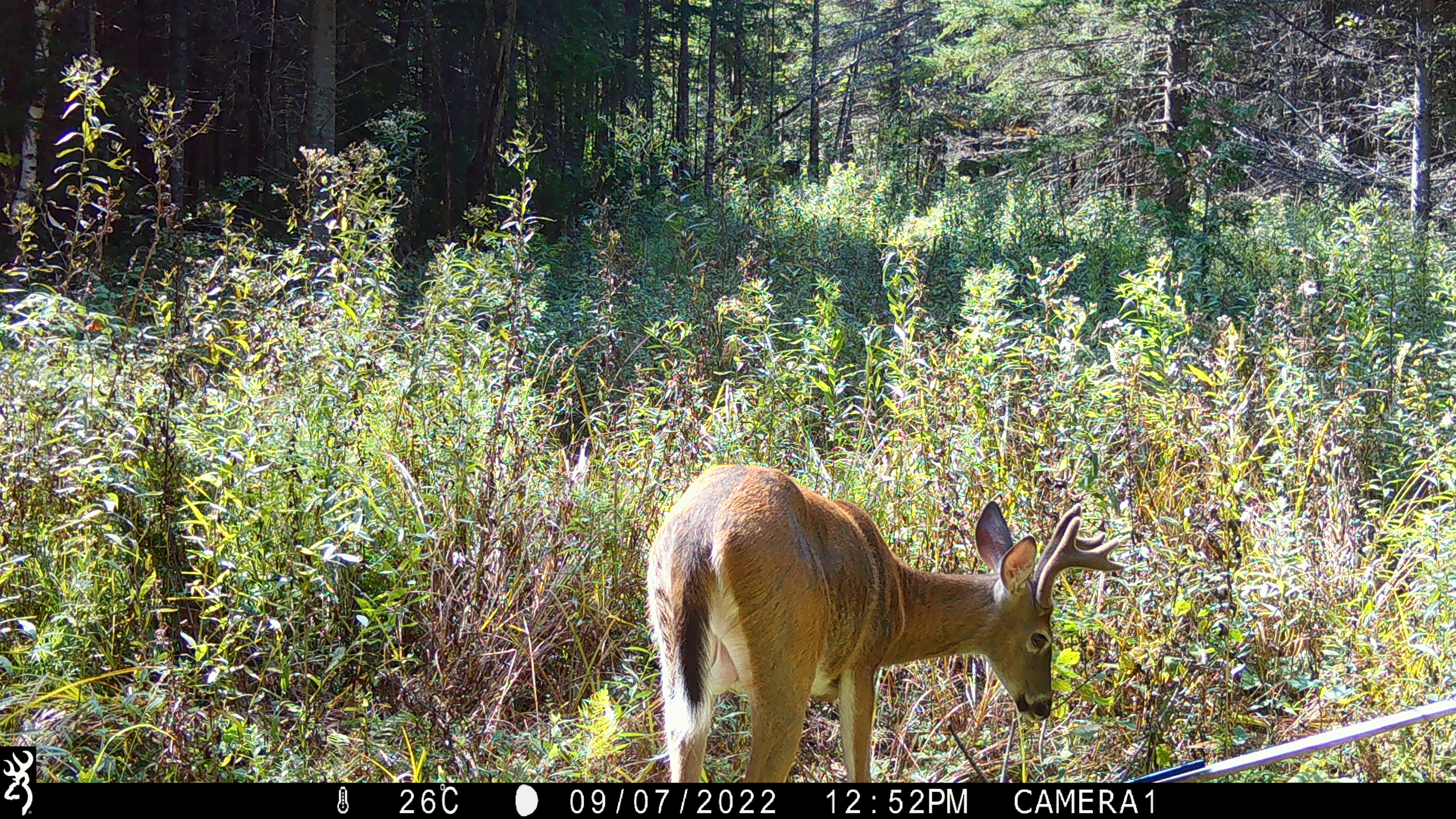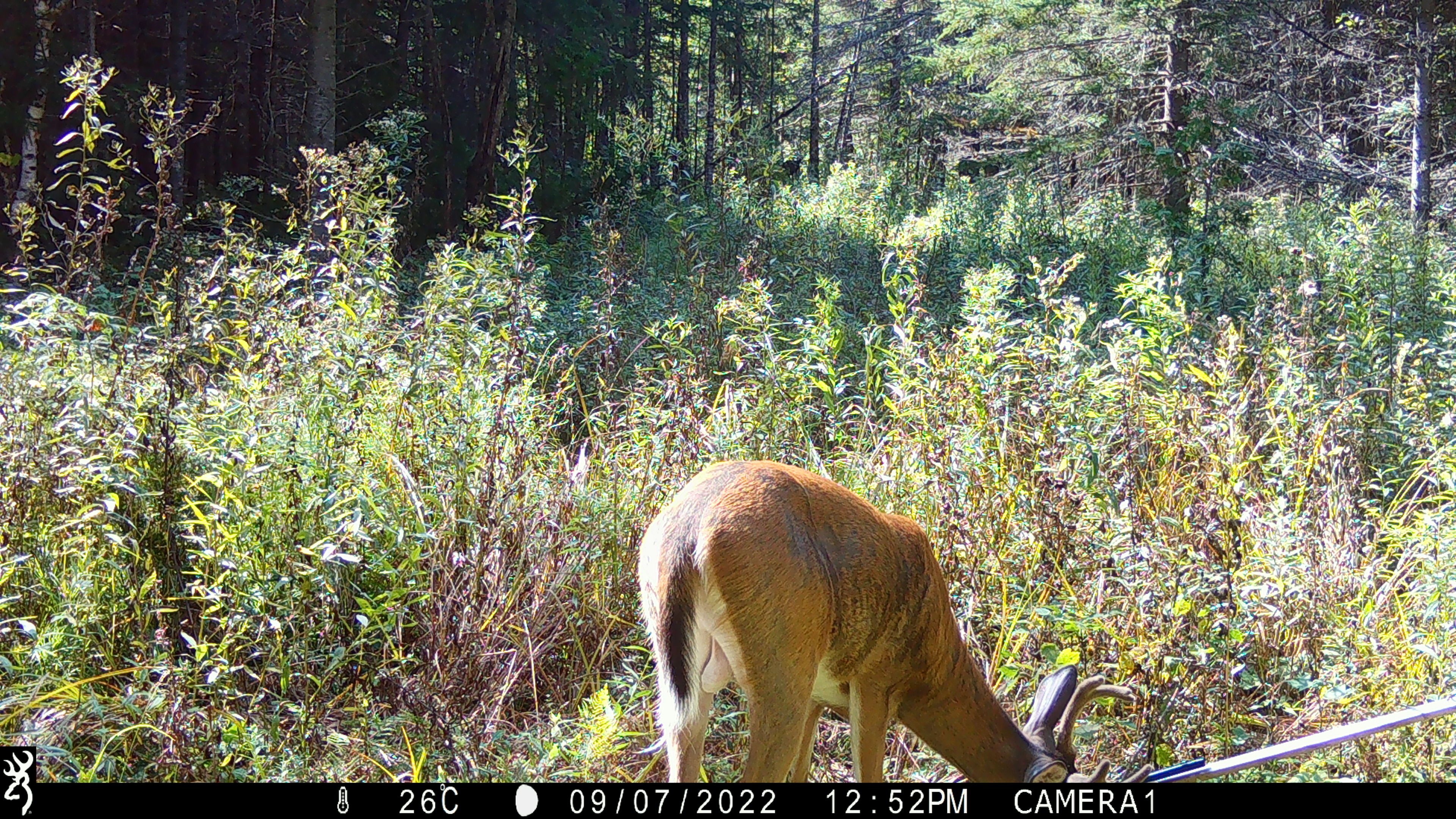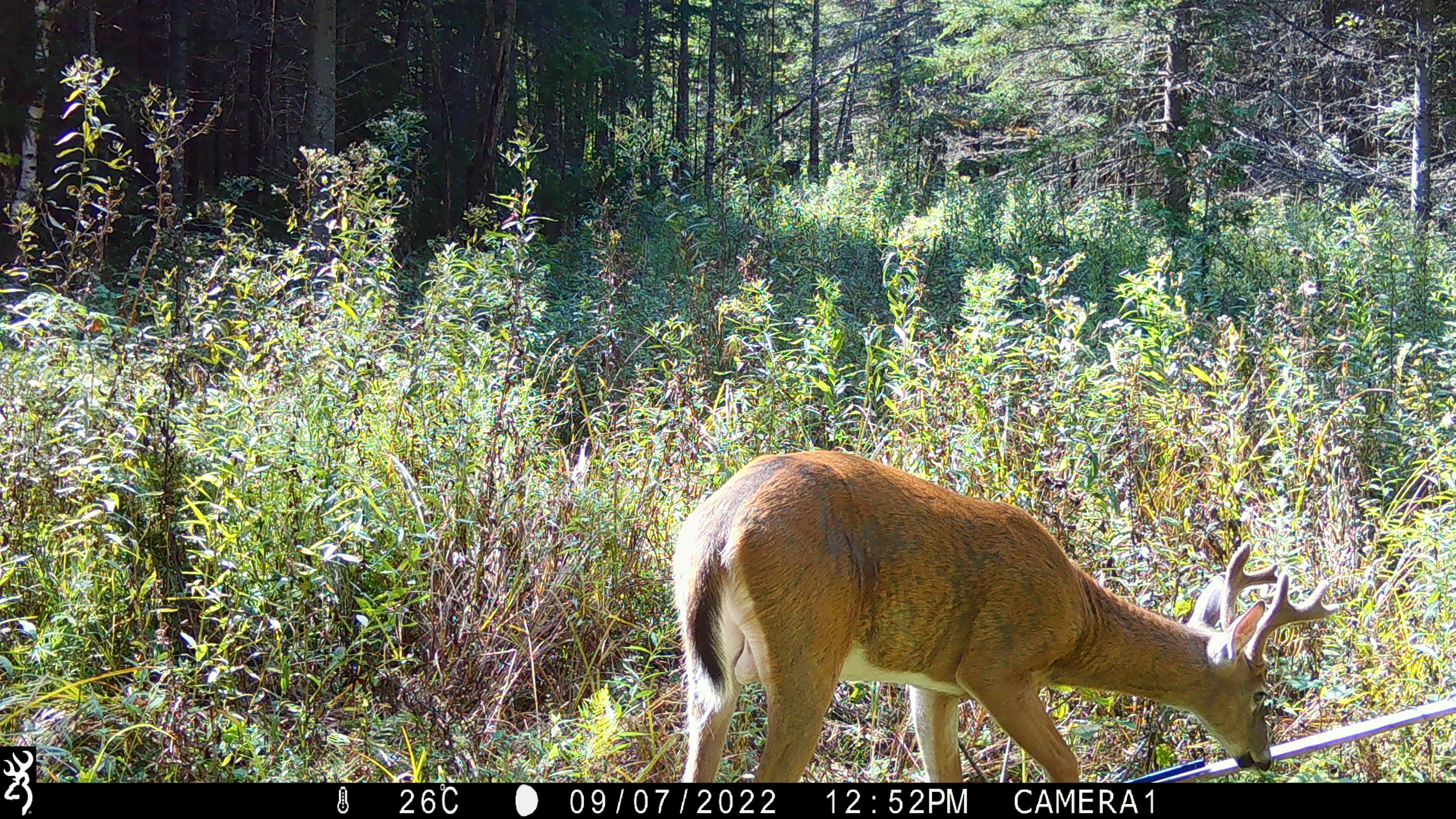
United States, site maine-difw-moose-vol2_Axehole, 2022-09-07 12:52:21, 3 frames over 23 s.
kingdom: Animalia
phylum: Chordata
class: Mammalia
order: Artiodactyla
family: Cervidae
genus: Odocoileus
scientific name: Odocoileus virginianus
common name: white-tailed deer